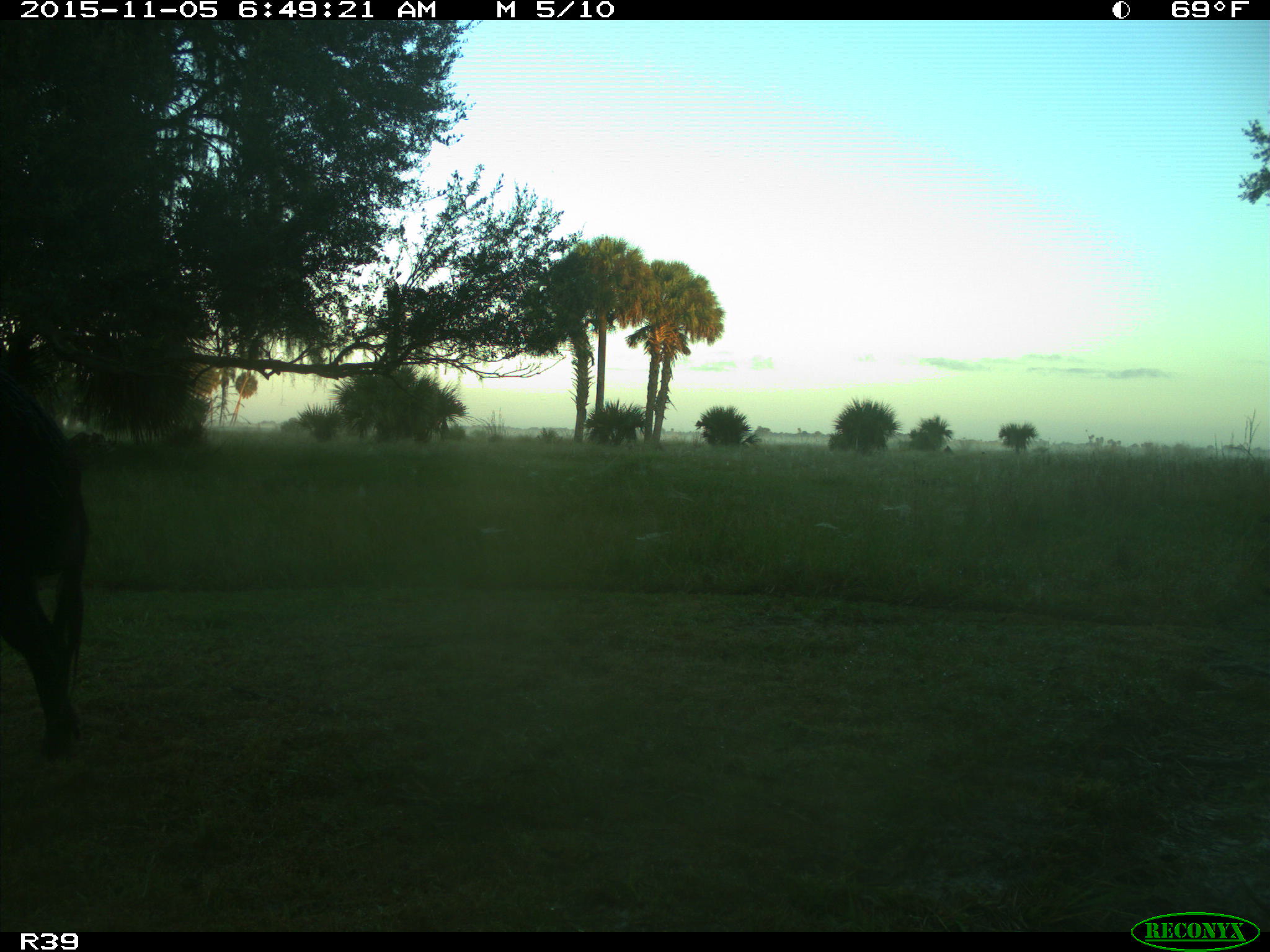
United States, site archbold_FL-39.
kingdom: Animalia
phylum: Chordata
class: Mammalia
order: Artiodactyla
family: Suidae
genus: Sus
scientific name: Sus scrofa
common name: wild boar